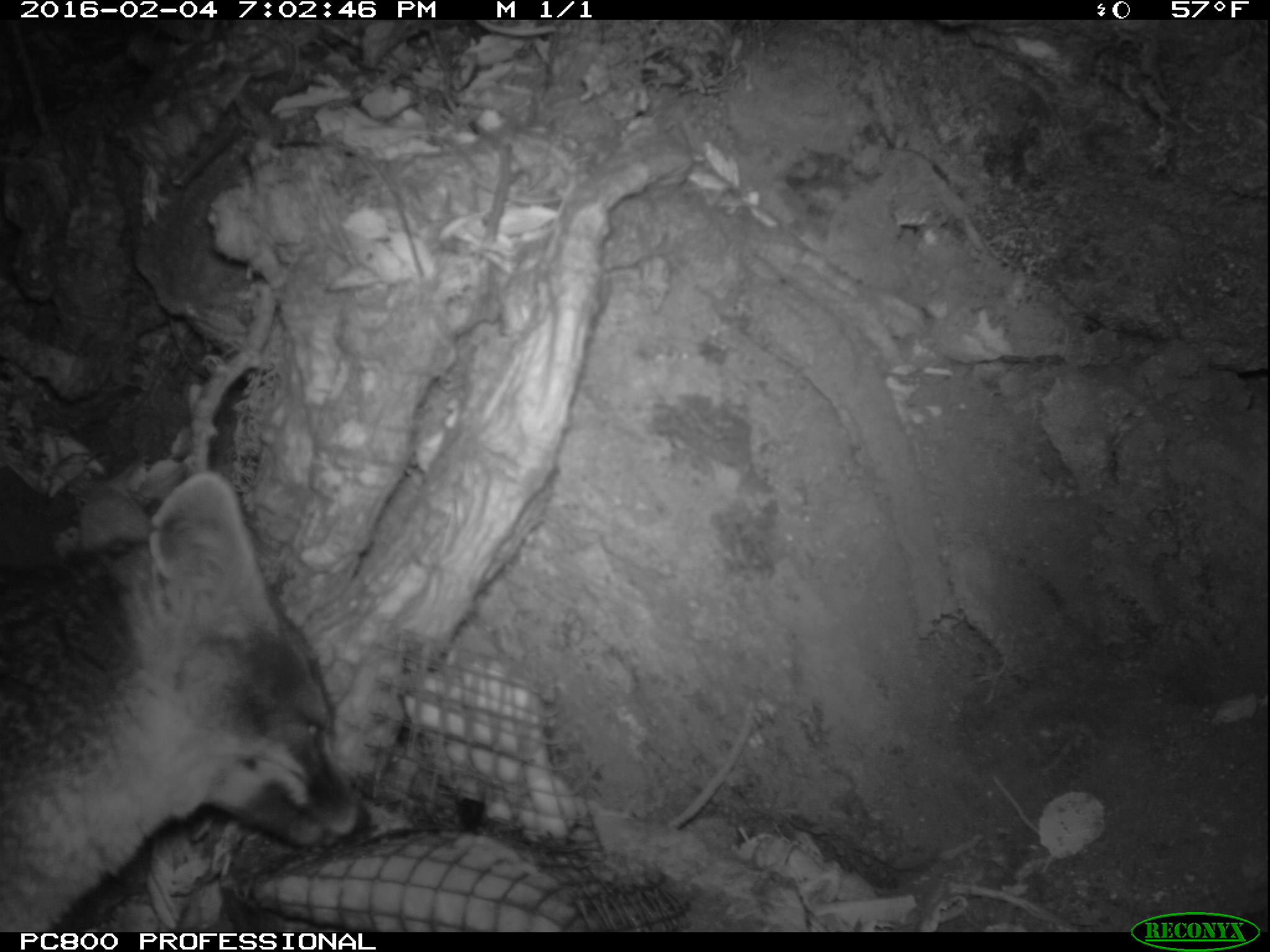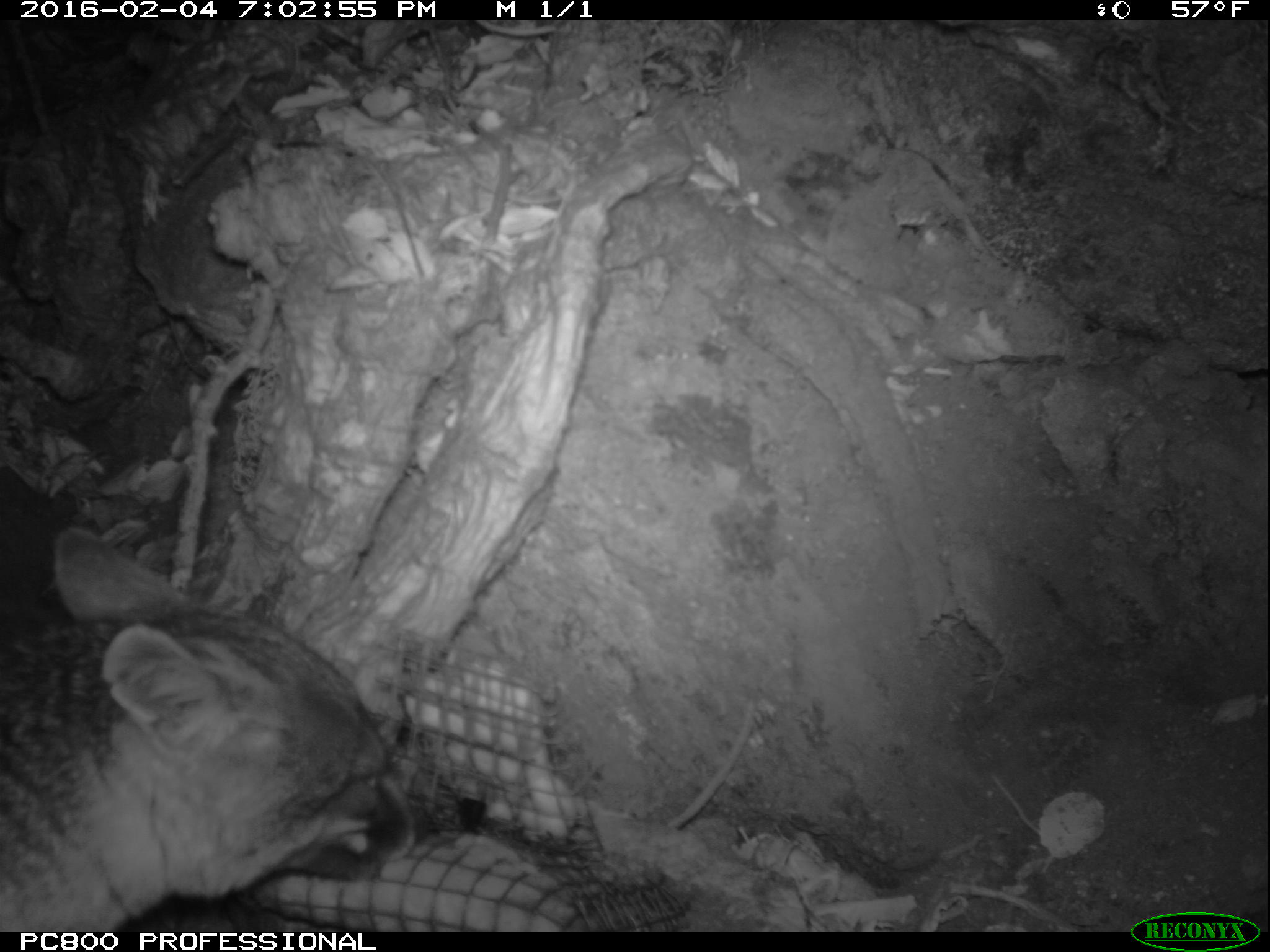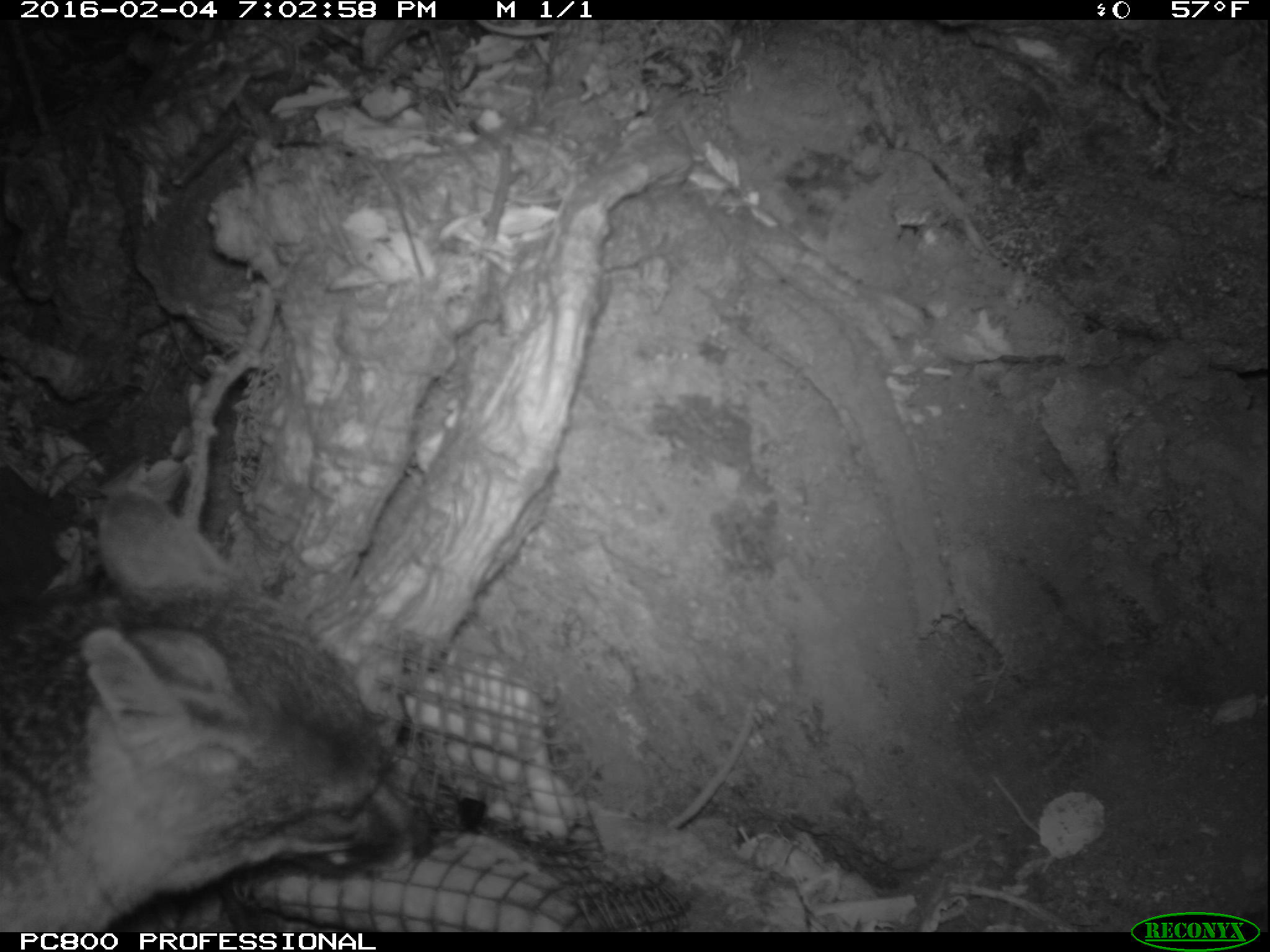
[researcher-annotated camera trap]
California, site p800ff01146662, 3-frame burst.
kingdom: Animalia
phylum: Chordata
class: Mammalia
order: Carnivora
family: Canidae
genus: Urocyon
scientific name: Urocyon littoralis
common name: island fox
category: fox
Fox (island fox) (Urocyon littoralis).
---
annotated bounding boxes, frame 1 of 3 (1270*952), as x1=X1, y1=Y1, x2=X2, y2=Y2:
fox: x1=0, y1=472, x2=370, y2=932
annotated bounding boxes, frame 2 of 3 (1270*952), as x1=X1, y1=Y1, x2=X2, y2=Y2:
fox: x1=0, y1=462, x2=425, y2=930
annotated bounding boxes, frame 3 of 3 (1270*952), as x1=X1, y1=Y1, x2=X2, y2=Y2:
fox: x1=0, y1=491, x2=434, y2=932